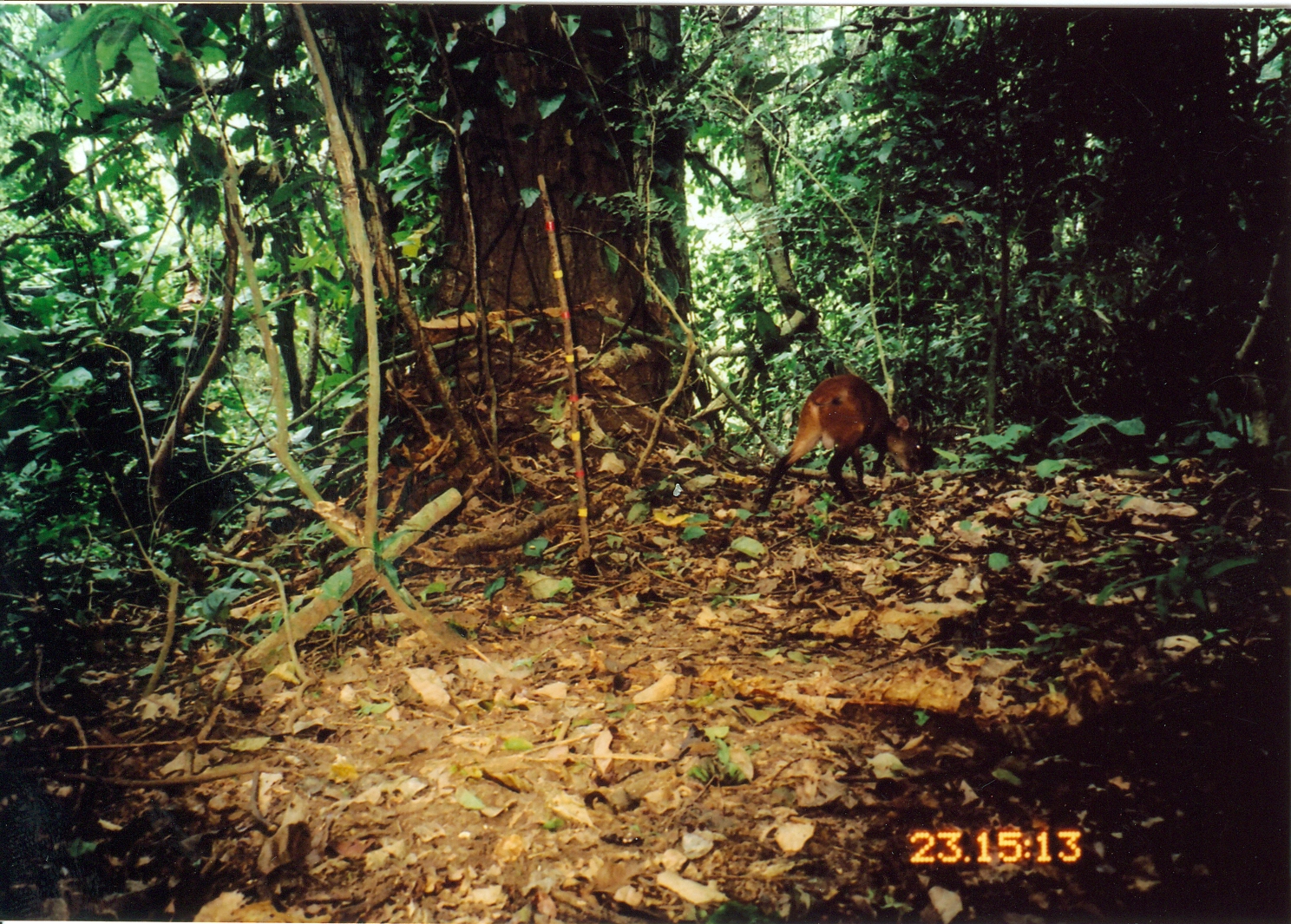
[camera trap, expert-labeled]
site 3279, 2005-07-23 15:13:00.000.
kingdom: Animalia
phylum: Chordata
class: Mammalia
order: Artiodactyla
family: Bovidae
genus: Cephalophus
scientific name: Cephalophus harveyi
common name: harvey's duiker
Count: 1.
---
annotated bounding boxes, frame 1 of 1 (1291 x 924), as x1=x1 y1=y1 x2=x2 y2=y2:
cephalophus harveyi: x1=756 y1=372 x2=926 y2=515